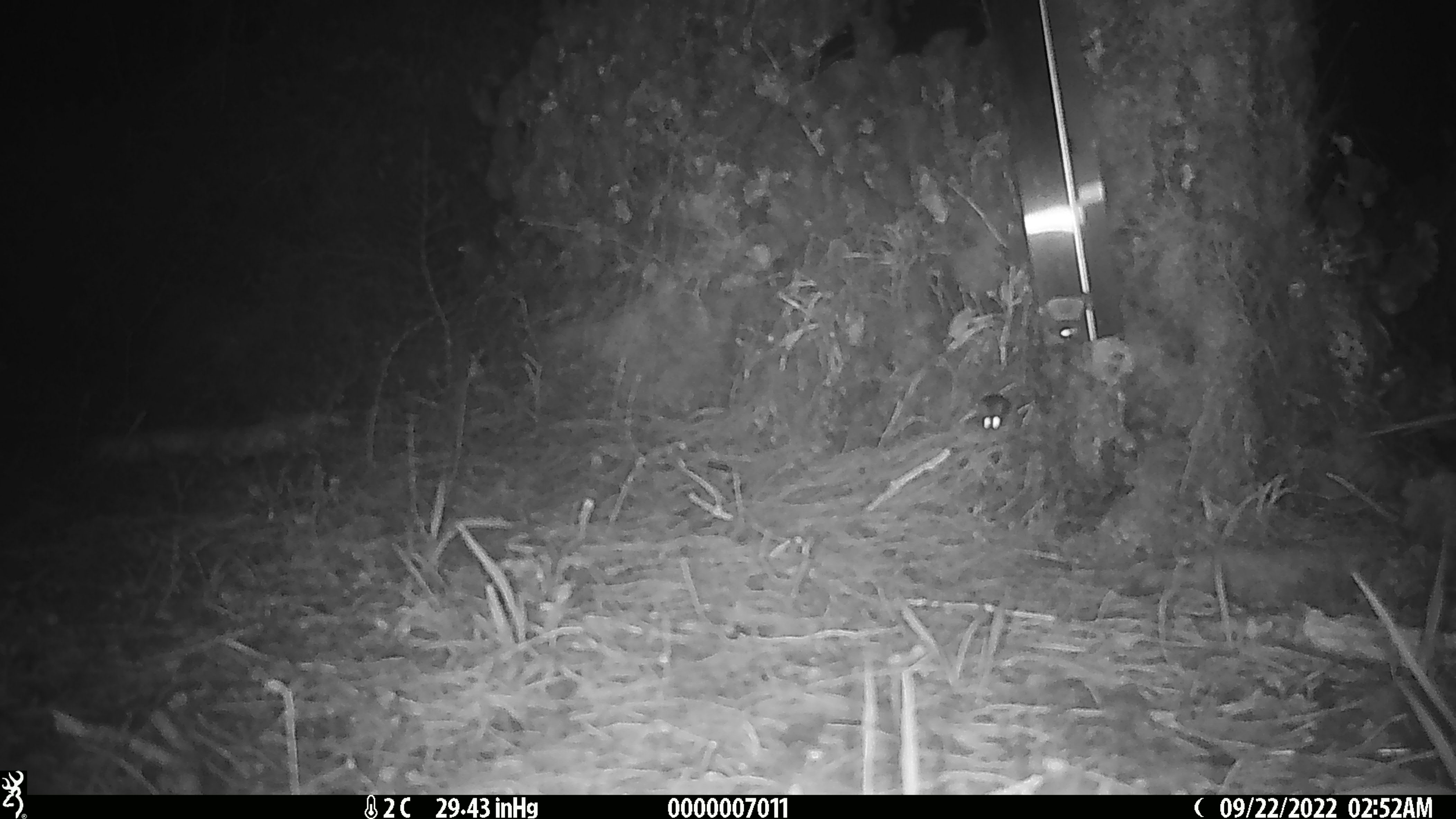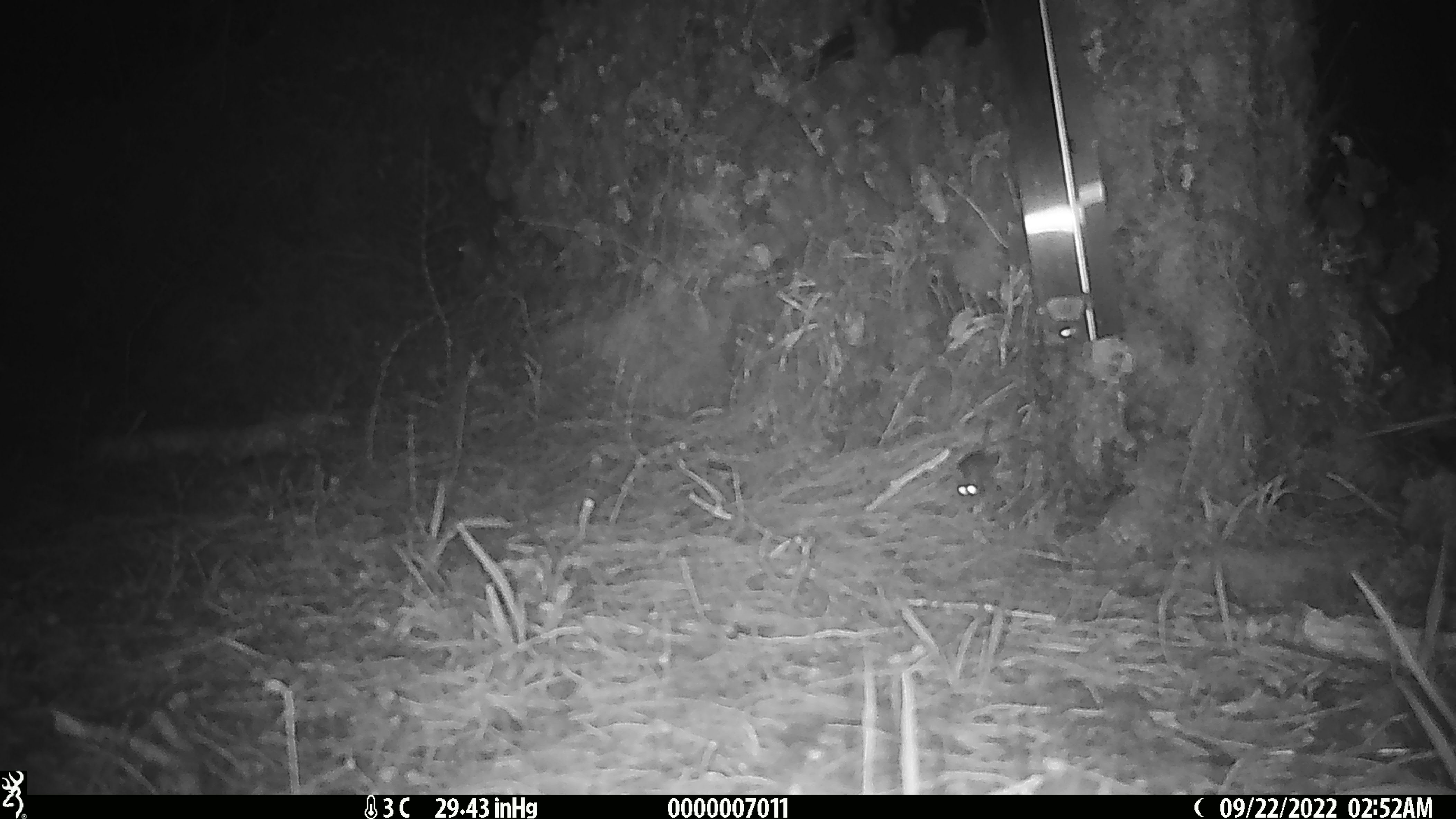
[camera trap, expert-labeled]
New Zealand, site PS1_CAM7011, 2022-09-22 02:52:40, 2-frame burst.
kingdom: Animalia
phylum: Chordata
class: Mammalia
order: Rodentia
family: Muridae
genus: Mus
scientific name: Mus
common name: mouse